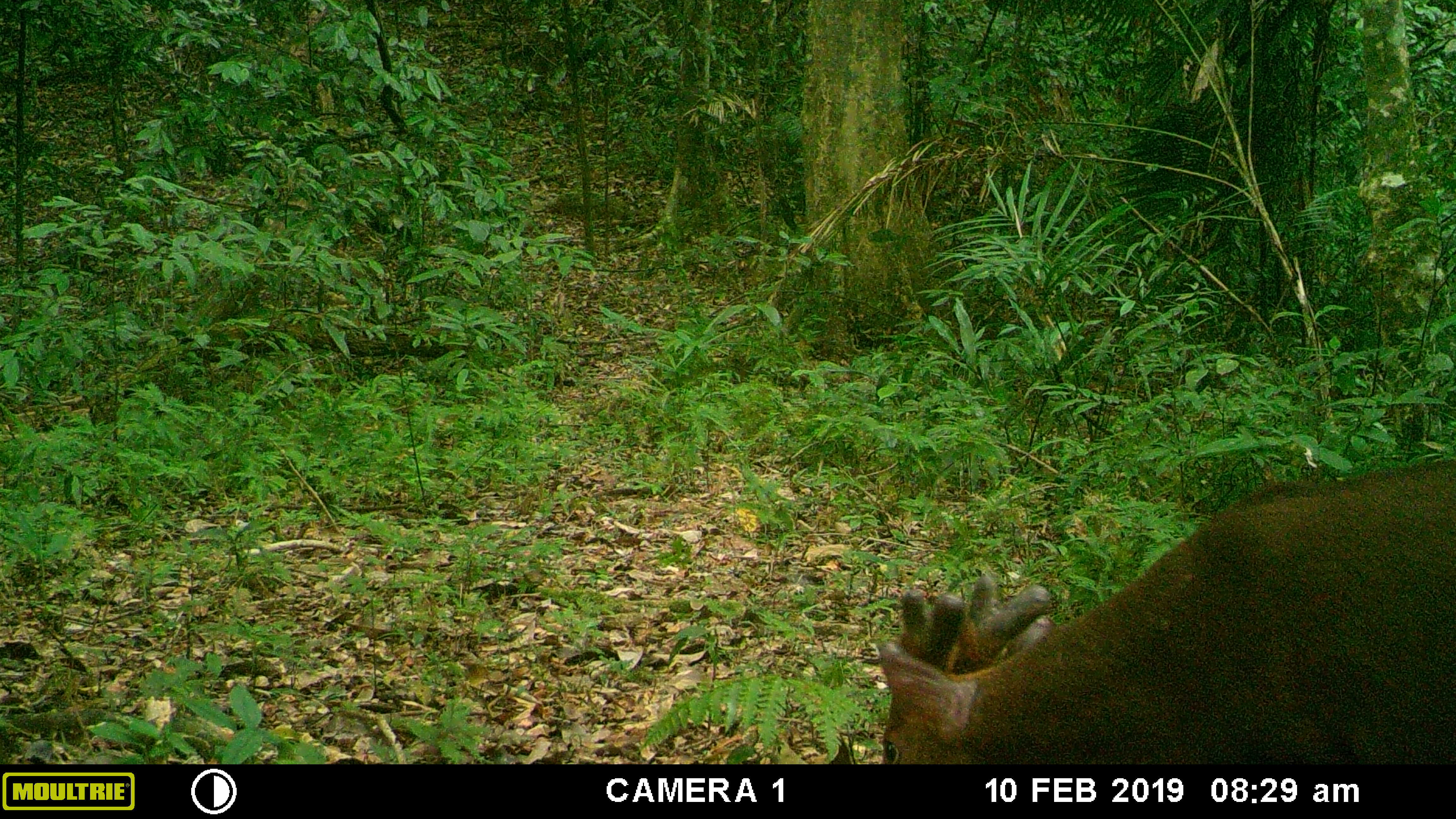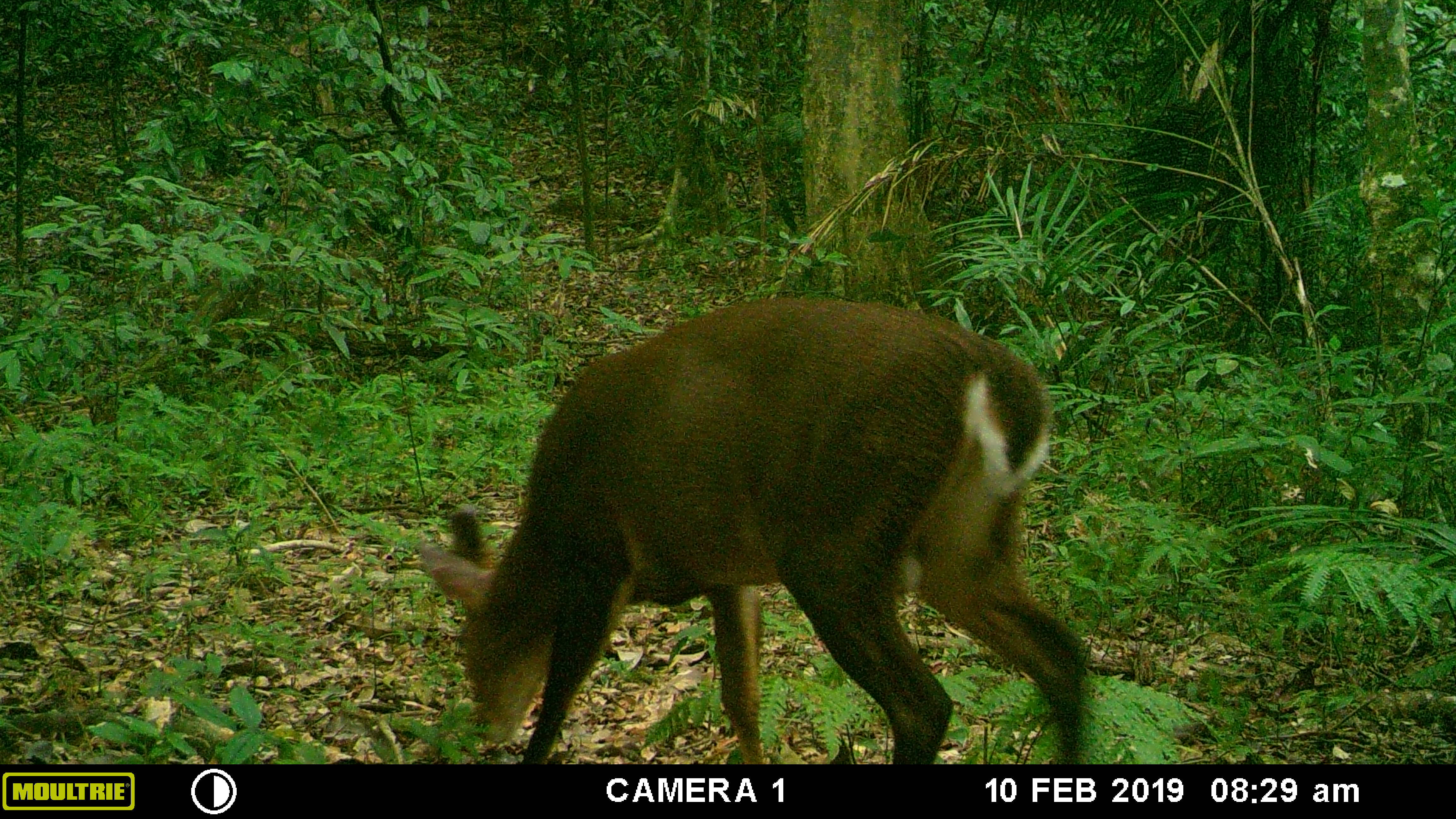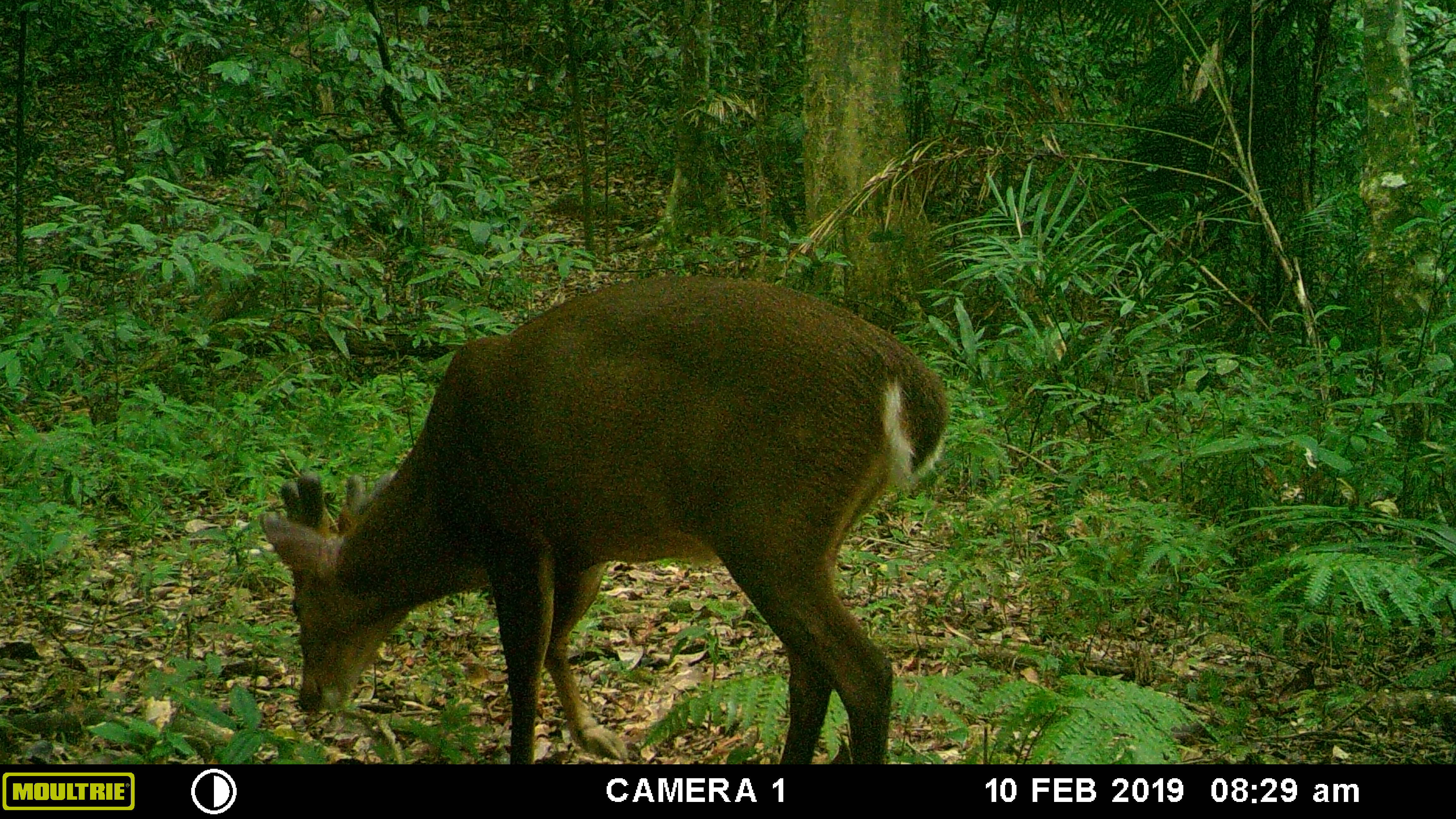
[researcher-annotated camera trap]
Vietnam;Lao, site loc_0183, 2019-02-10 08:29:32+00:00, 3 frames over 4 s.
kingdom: Animalia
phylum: Chordata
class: Mammalia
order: Artiodactyla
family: Cervidae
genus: Muntiacus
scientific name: Muntiacus vuquangensis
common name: large-antlered muntjac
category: large antlered muntjac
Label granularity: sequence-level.